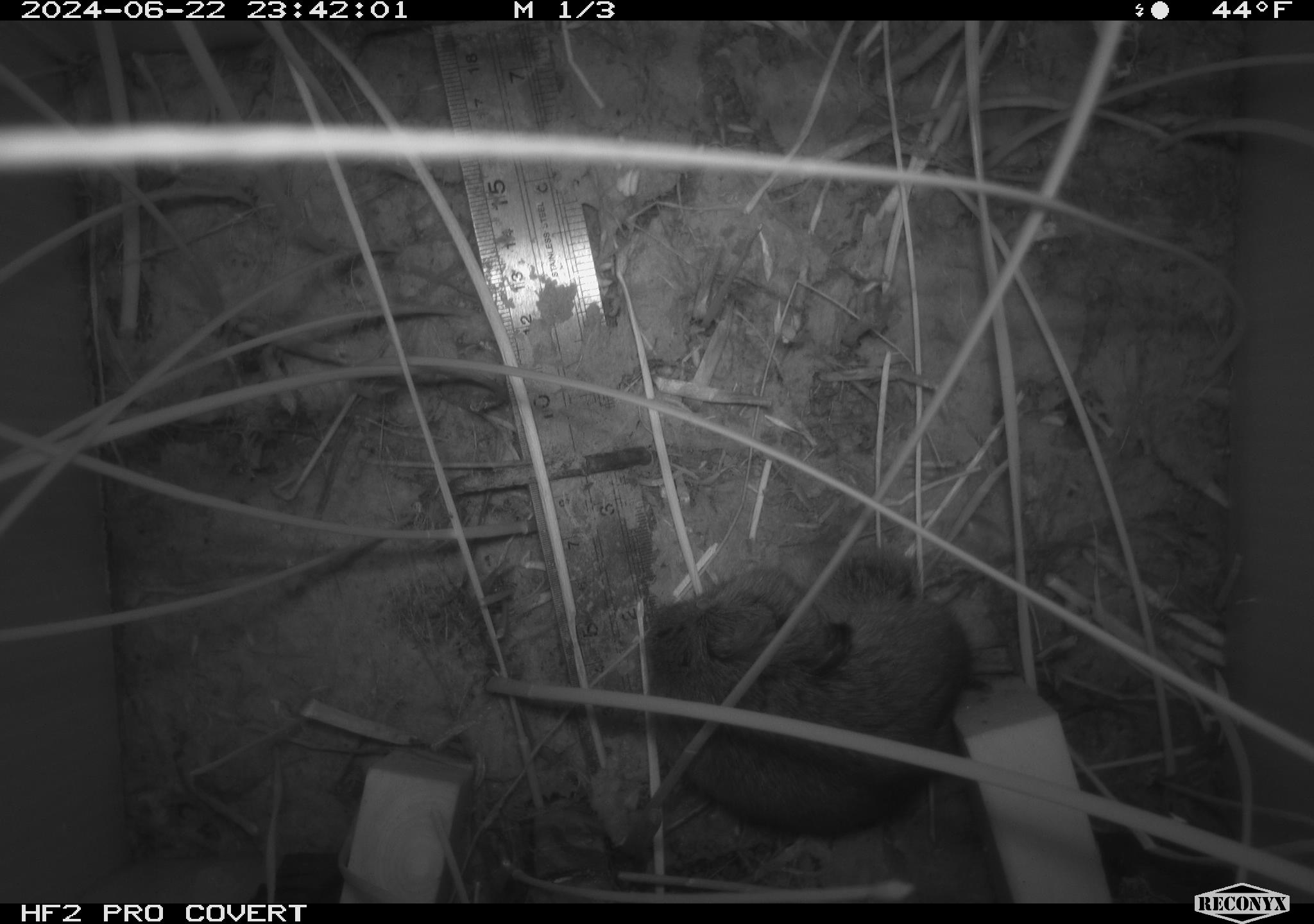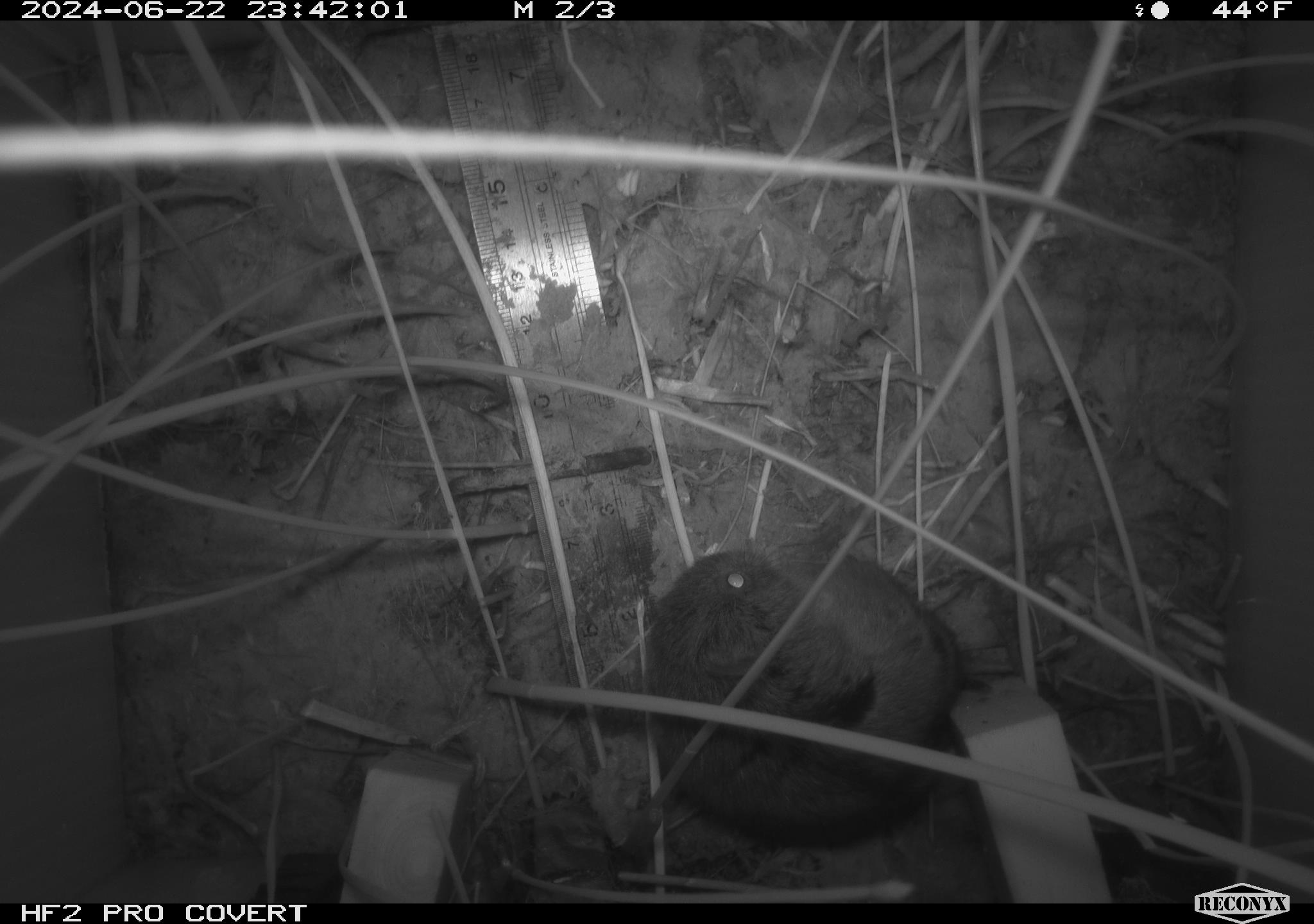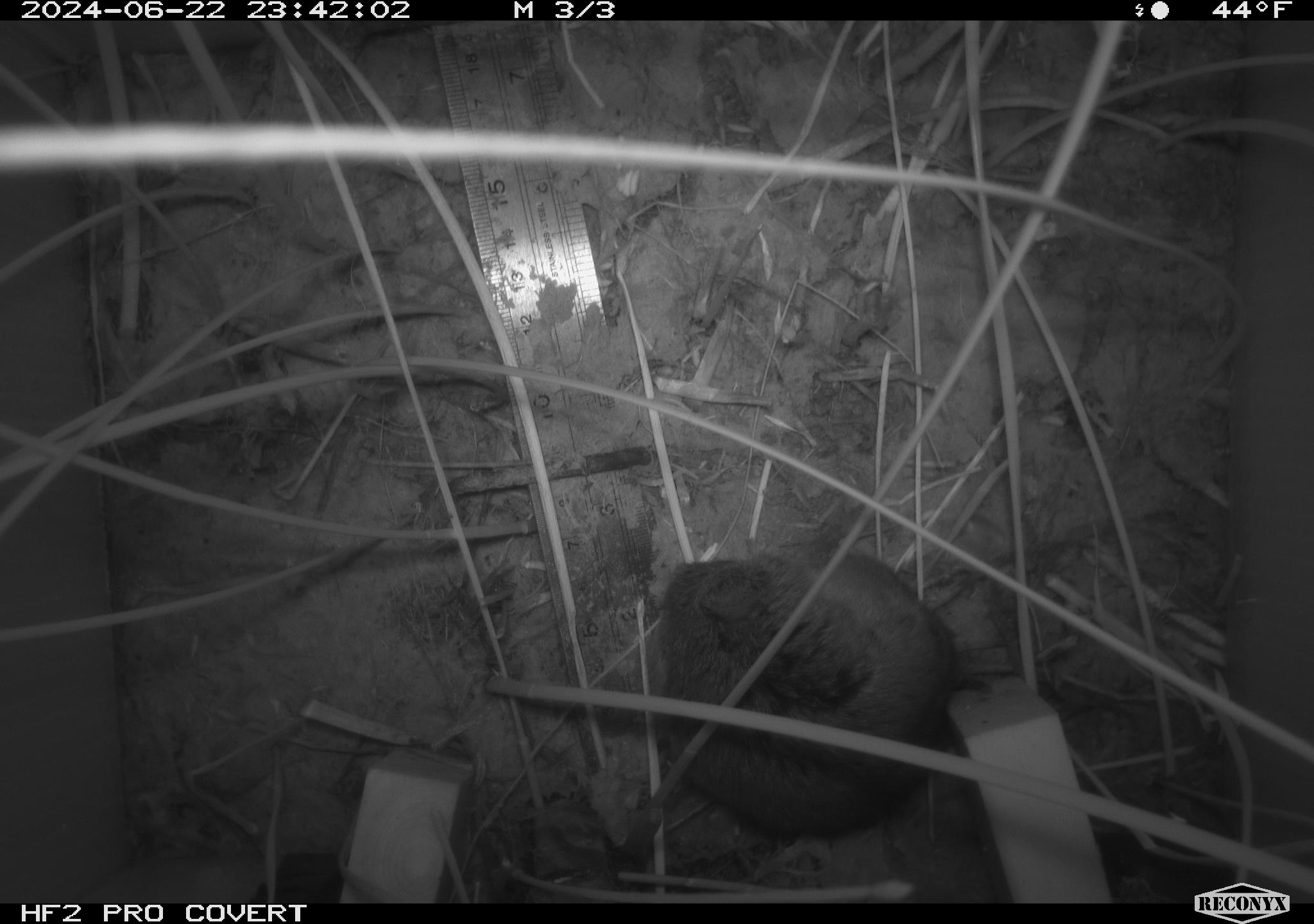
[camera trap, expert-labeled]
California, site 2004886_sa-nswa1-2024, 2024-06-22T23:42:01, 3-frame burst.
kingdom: Animalia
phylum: Chordata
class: Mammalia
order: Rodentia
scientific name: Rodentia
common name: rodent